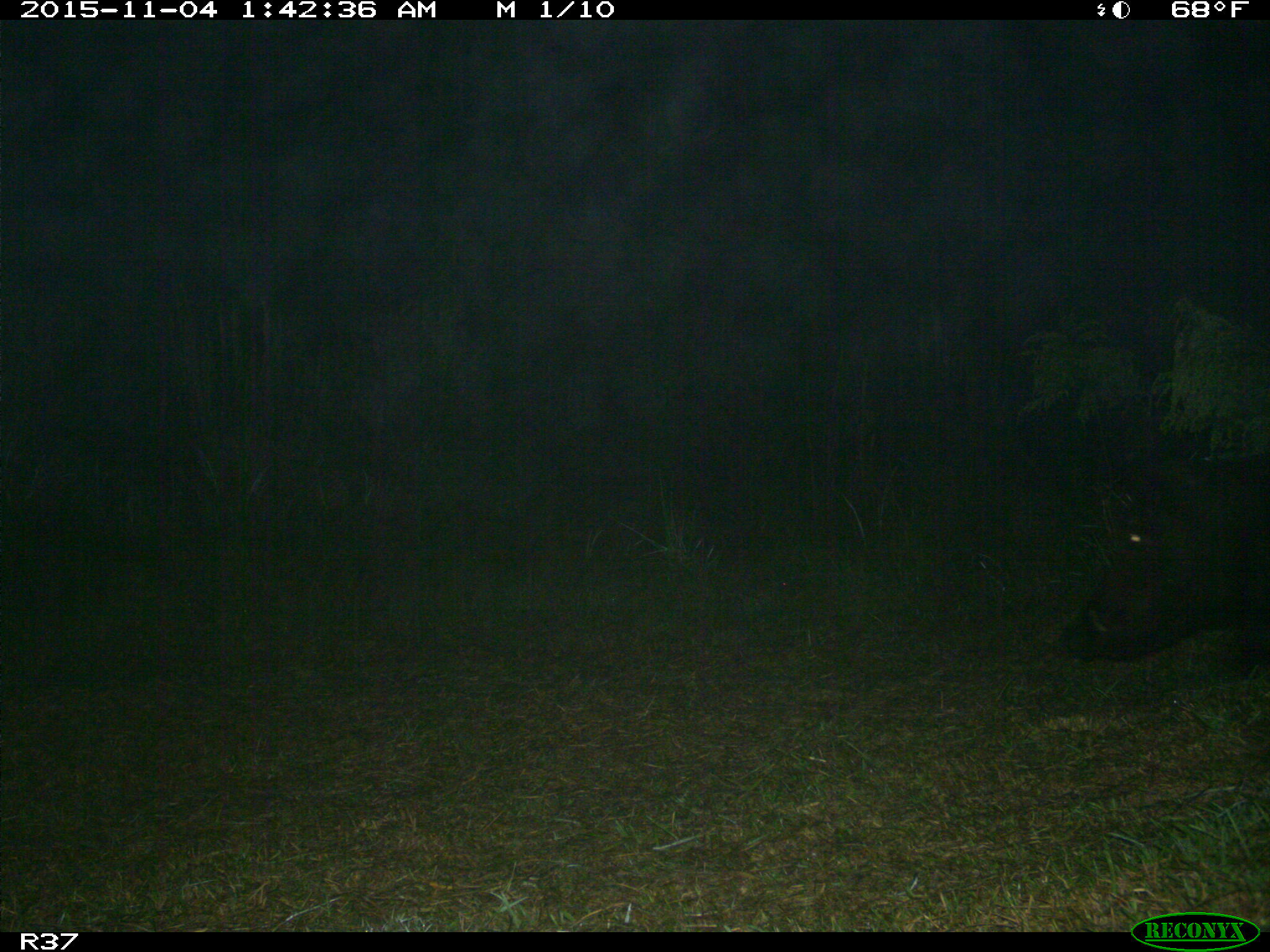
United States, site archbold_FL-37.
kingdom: Animalia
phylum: Chordata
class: Mammalia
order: Artiodactyla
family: Suidae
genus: Sus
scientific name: Sus scrofa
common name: wild boar